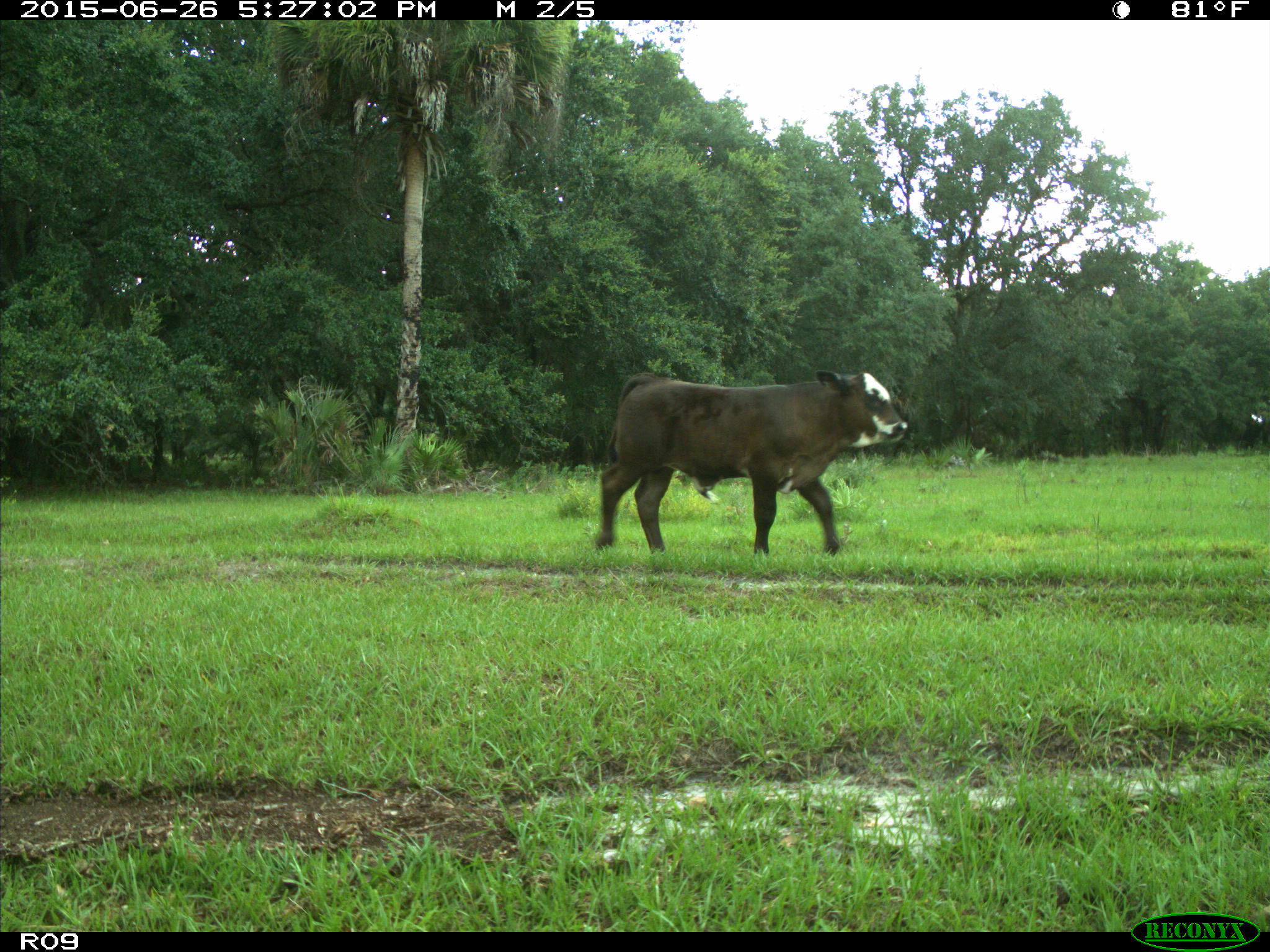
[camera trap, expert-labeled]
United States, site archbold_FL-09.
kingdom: Animalia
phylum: Chordata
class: Mammalia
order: Artiodactyla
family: Bovidae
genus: Bos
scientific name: Bos taurus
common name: domestic cow